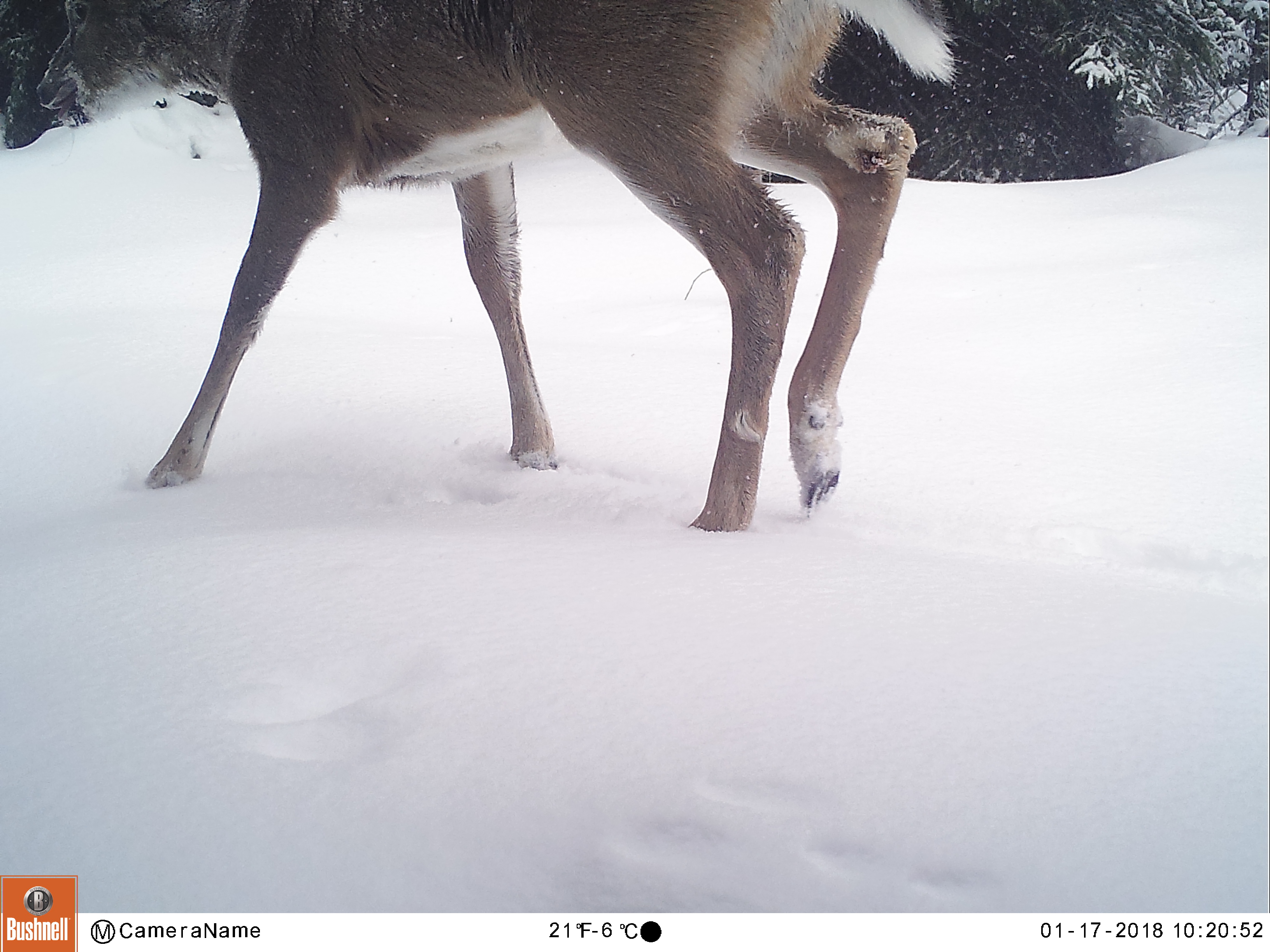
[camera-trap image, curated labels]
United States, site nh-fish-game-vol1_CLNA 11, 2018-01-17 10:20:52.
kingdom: Animalia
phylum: Chordata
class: Mammalia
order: Artiodactyla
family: Cervidae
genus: Odocoileus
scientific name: Odocoileus virginianus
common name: white-tailed deer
White-tailed deer (Odocoileus virginianus).